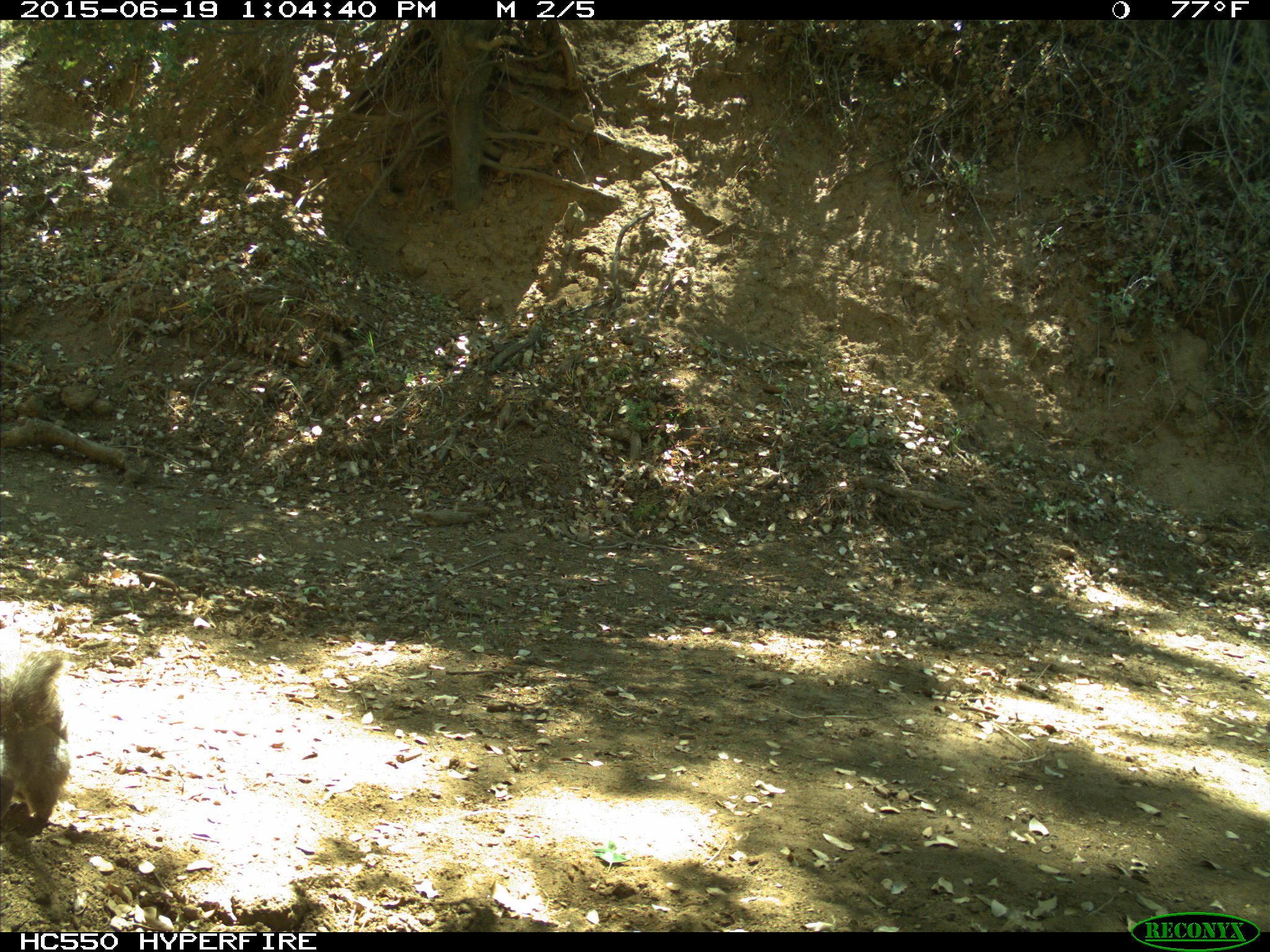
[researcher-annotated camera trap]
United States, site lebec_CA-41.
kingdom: Animalia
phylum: Chordata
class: Mammalia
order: Rodentia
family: Sciuridae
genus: Sciurus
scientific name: Sciurus carolinensis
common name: eastern gray squirrel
Sciurus carolinensis (eastern gray squirrel).